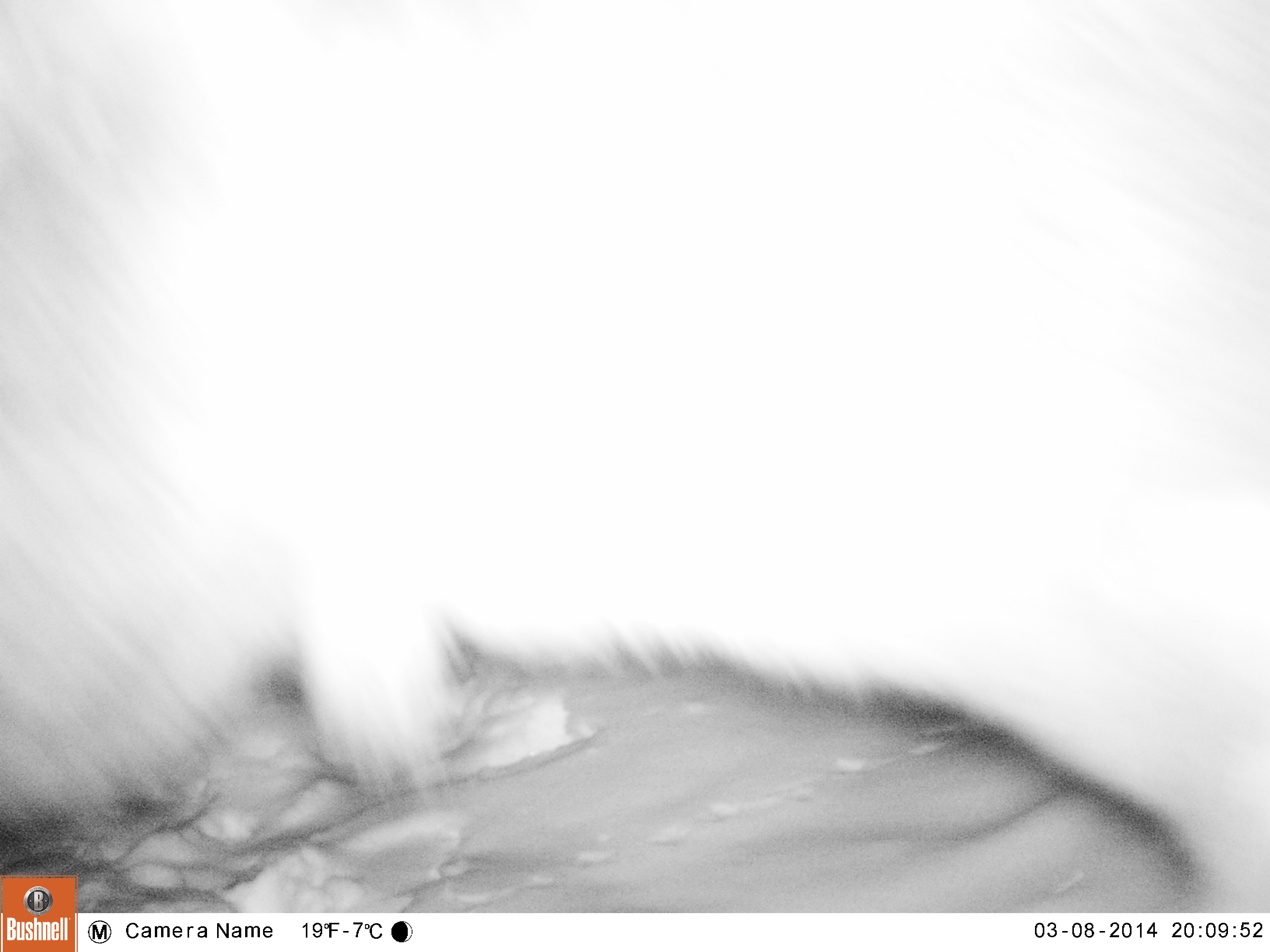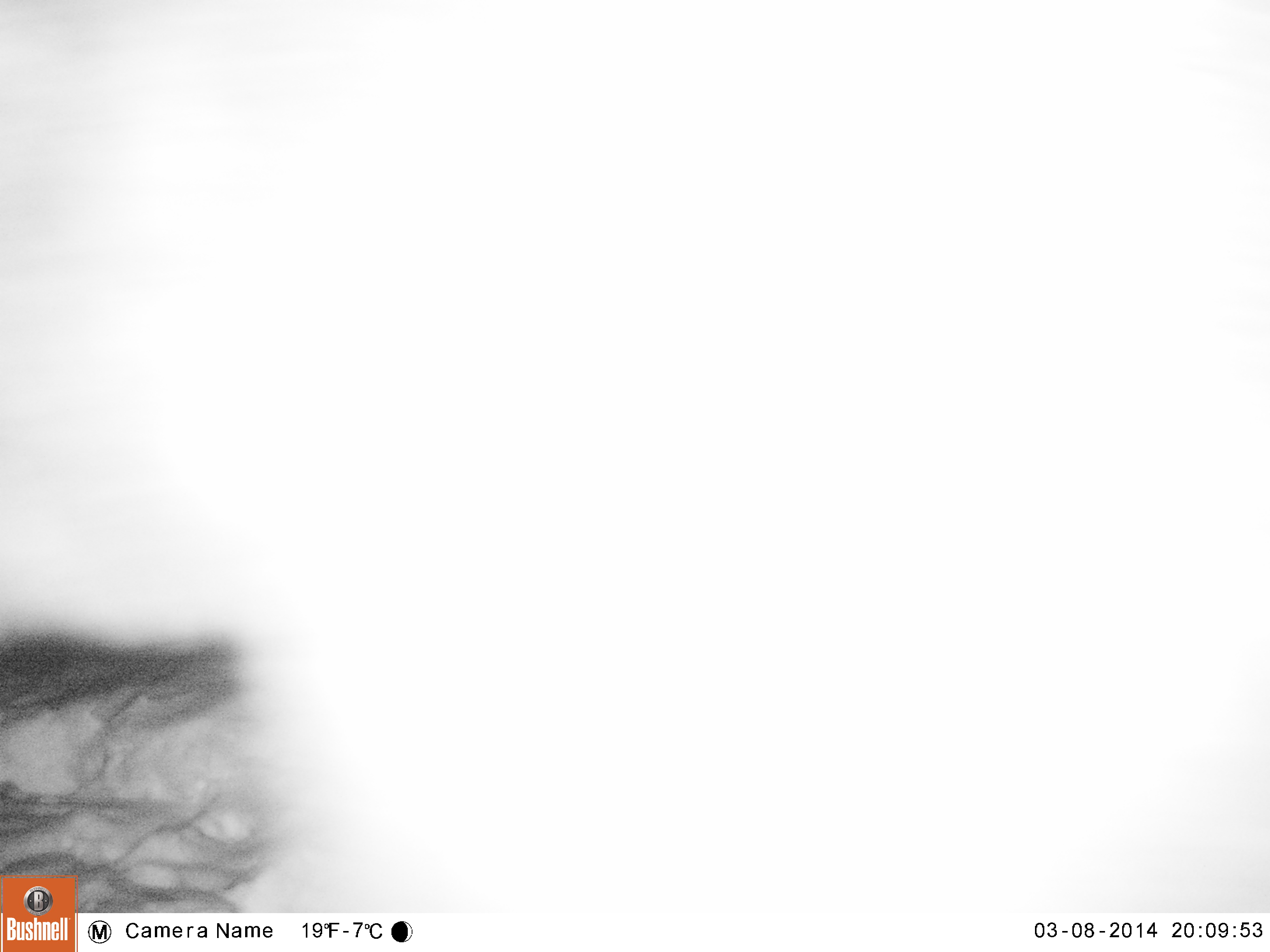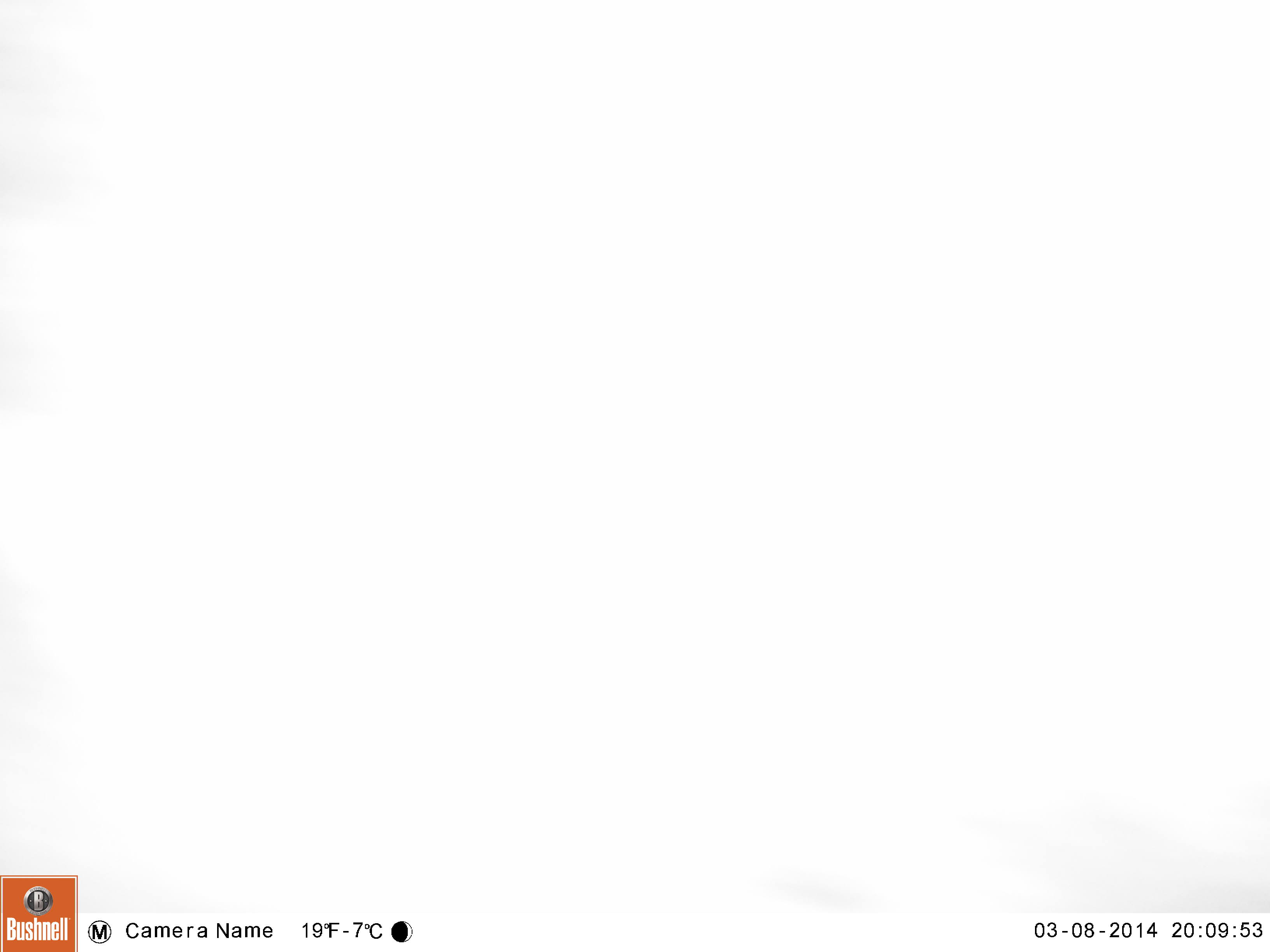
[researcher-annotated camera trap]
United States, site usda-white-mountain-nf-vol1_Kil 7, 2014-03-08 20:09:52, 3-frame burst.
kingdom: Animalia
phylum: Chordata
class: Mammalia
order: Artiodactyla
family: Cervidae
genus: Alces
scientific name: Alces alces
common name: moose